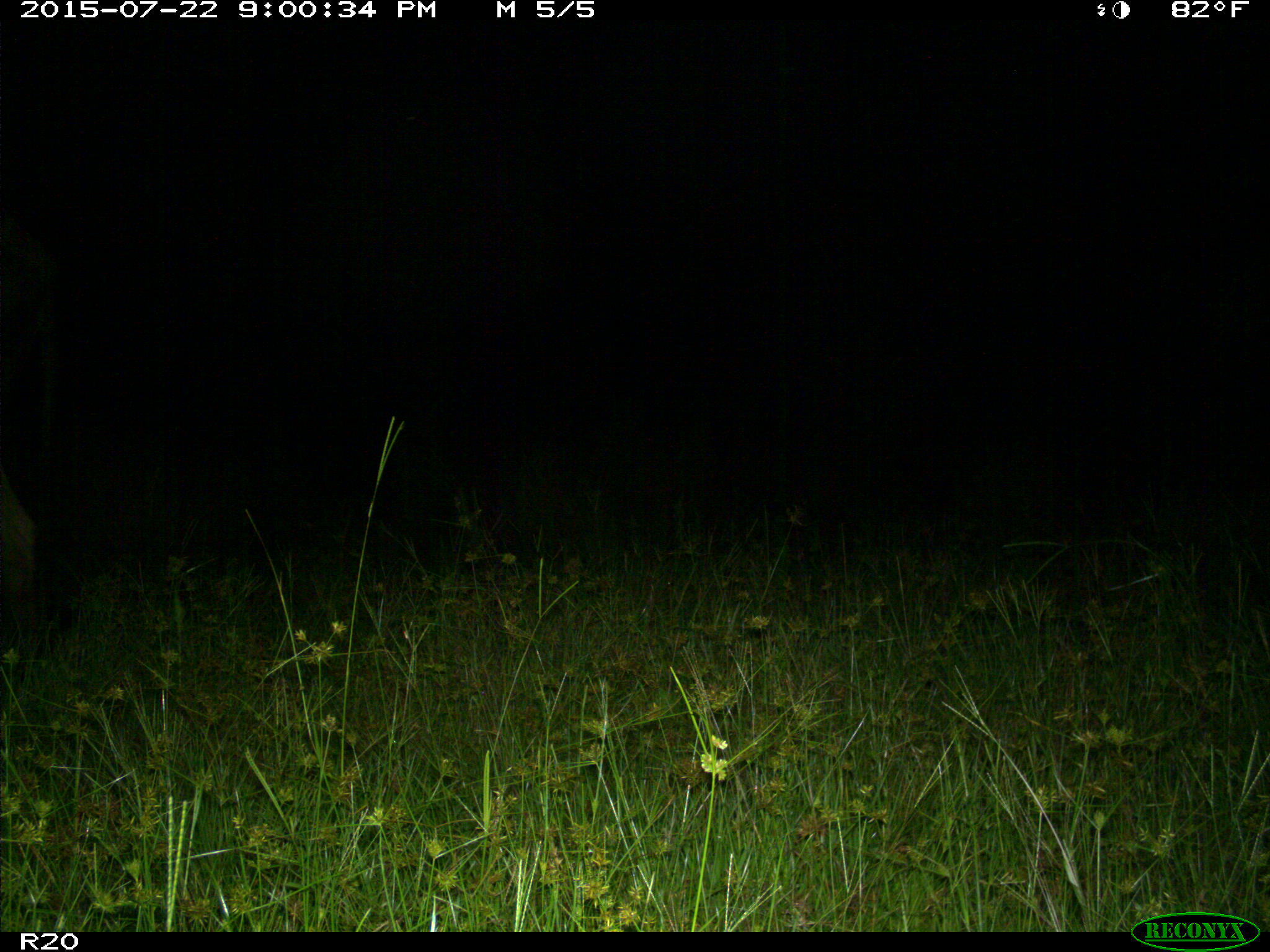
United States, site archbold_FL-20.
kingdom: Animalia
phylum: Chordata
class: Mammalia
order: Artiodactyla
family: Bovidae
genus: Bos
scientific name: Bos taurus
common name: domestic cow